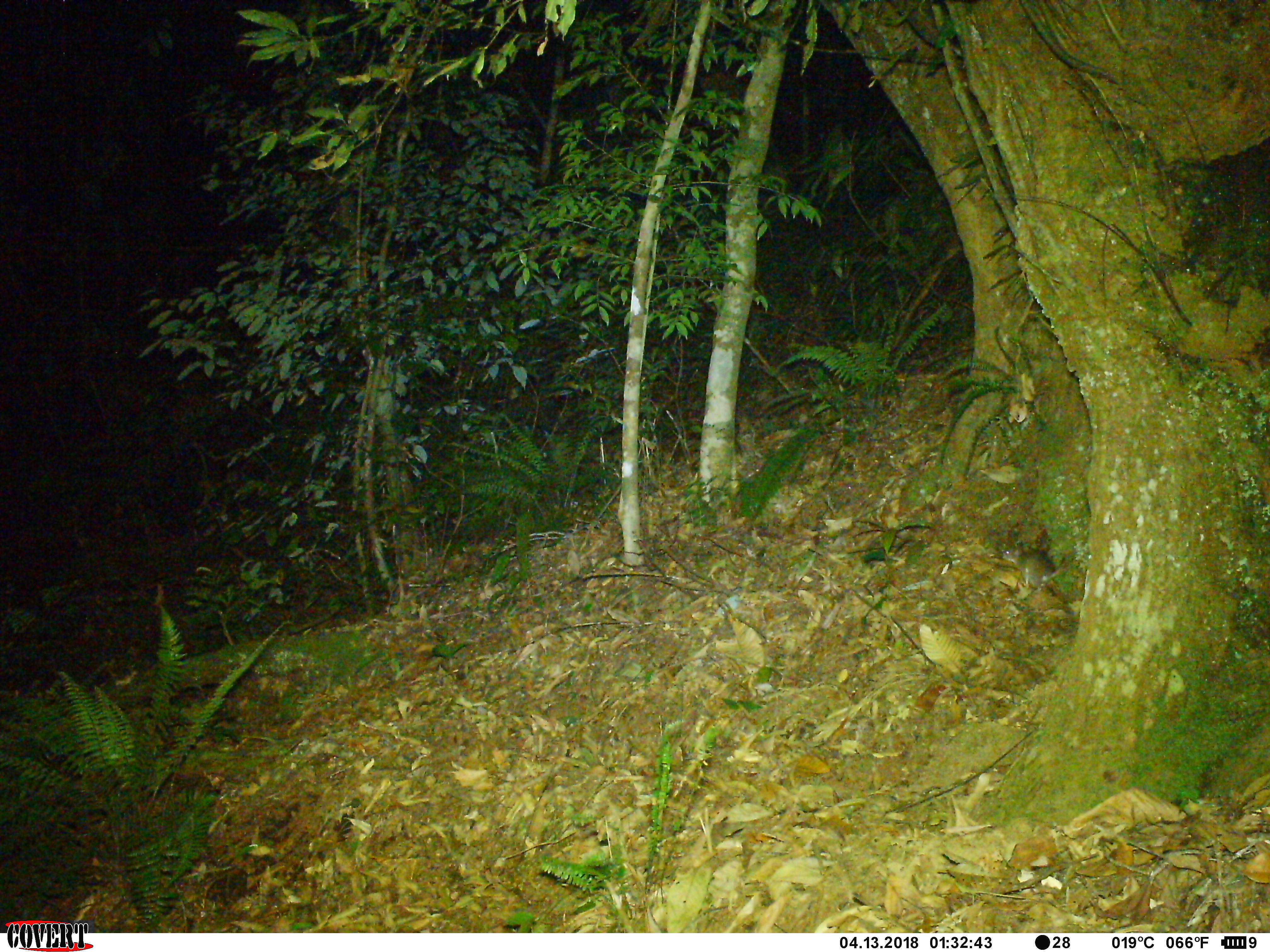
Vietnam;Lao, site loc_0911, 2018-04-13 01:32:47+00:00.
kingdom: Animalia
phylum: Chordata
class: Mammalia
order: Rodentia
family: Muridae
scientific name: Muridae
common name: old-world mice and rats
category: unidentified murid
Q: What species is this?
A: Unidentified murid (old-world mice and rats) (Muridae).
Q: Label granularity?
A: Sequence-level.